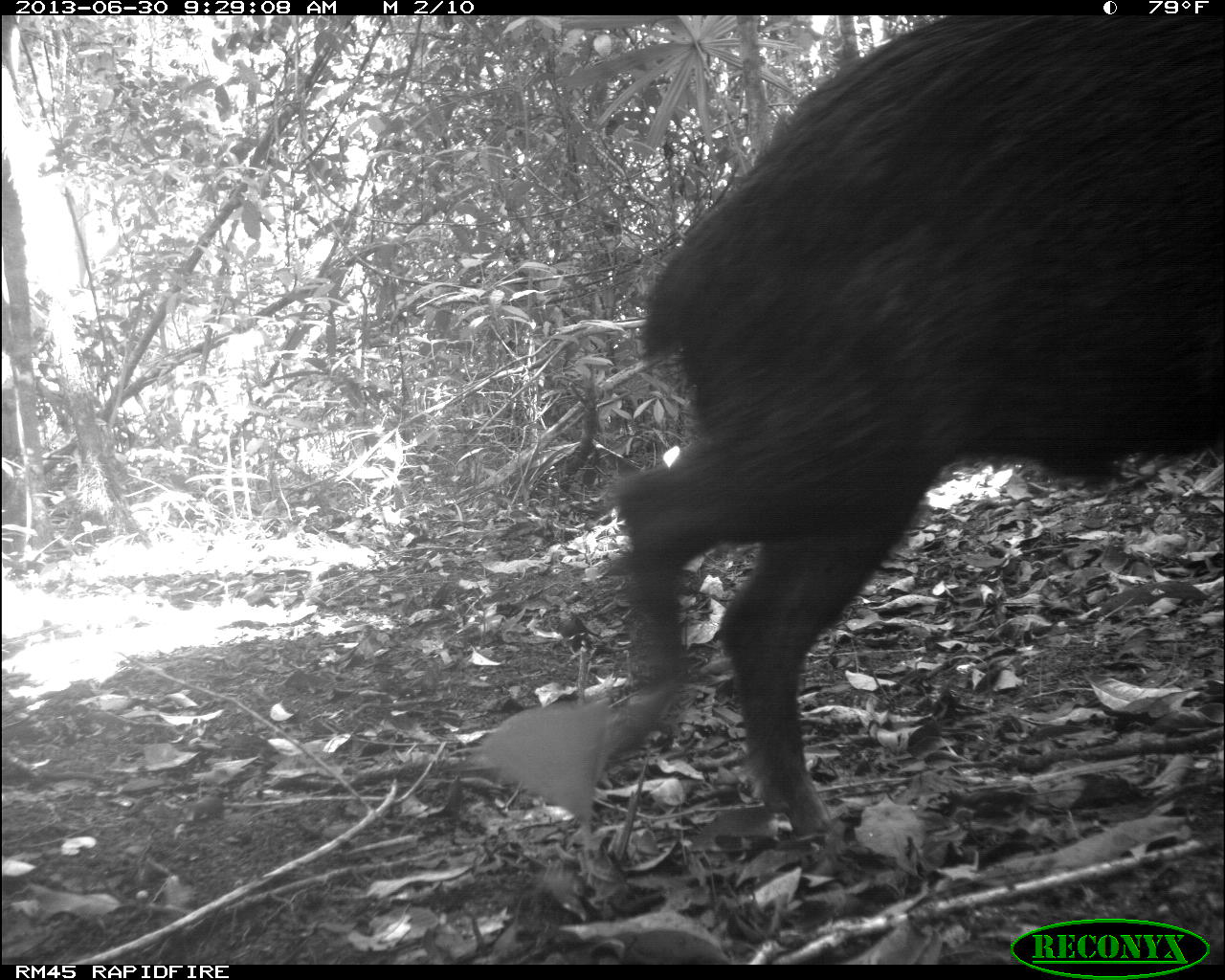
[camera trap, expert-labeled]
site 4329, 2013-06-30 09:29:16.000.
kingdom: Animalia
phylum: Chordata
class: Mammalia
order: Artiodactyla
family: Tayassuidae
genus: Tayassu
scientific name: Tayassu pecari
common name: white-lipped peccary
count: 5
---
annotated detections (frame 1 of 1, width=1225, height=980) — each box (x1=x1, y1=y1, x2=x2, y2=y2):
tayassu pecari: (x1=608, y1=12, x2=1224, y2=836)